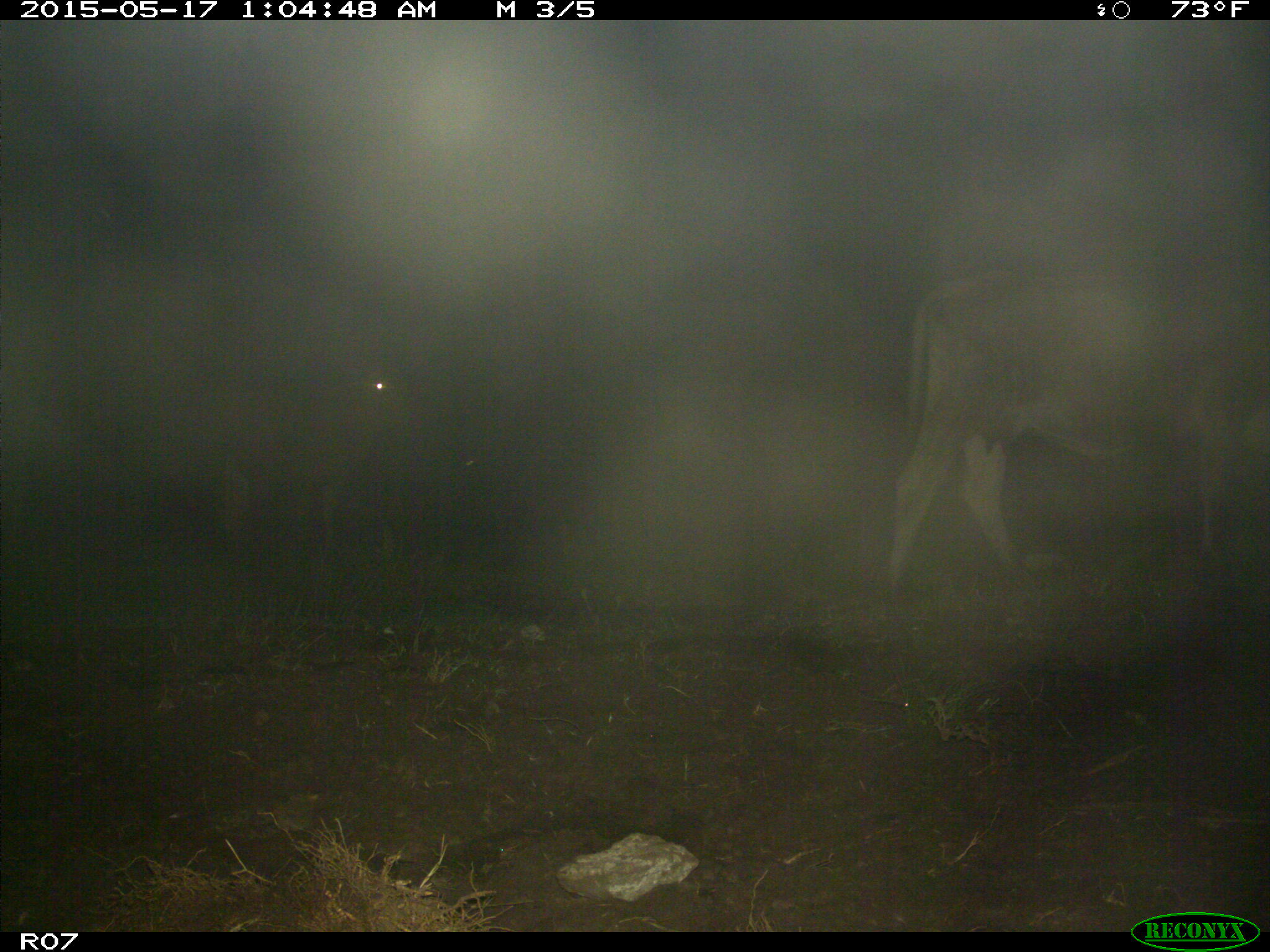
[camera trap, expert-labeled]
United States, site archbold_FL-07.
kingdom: Animalia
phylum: Chordata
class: Mammalia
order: Artiodactyla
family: Bovidae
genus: Bos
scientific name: Bos taurus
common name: domestic cow